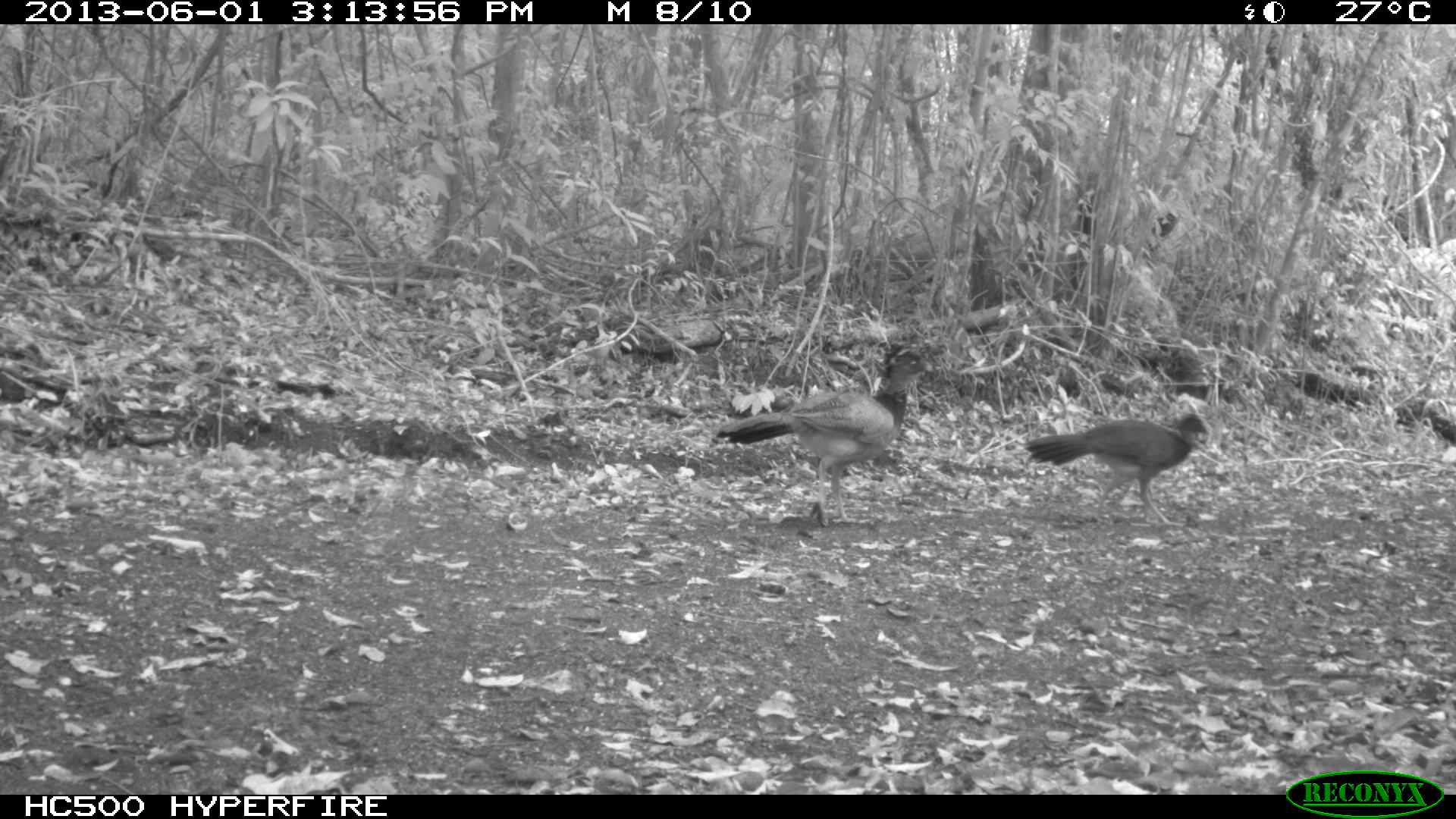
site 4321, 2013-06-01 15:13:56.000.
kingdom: Animalia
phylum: Chordata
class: Aves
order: Galliformes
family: Cracidae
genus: Crax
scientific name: Crax rubra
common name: great curassow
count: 2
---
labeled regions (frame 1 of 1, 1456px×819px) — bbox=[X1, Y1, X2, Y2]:
crax rubra: bbox=[715, 342, 943, 526]; bbox=[1022, 409, 1212, 528]